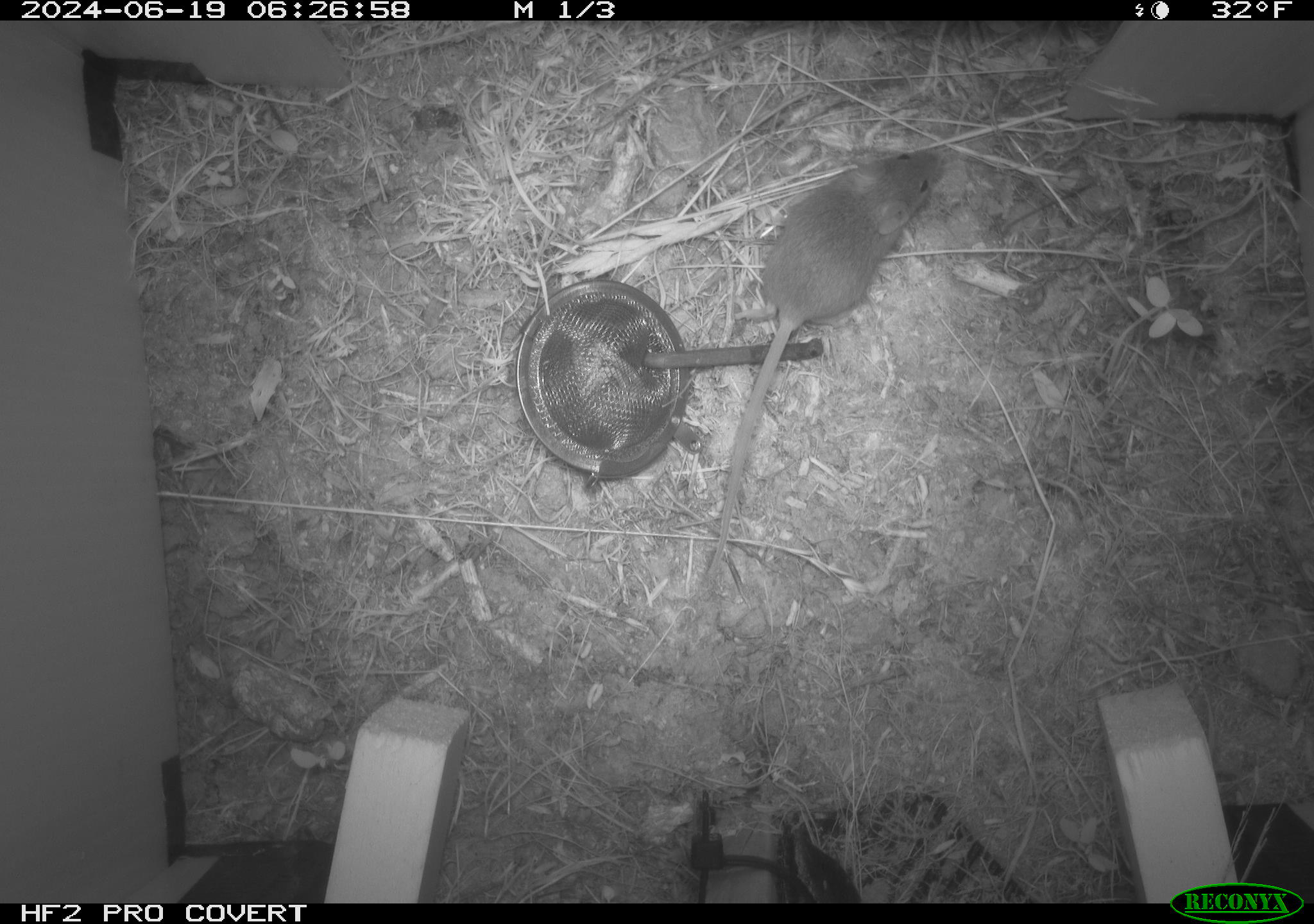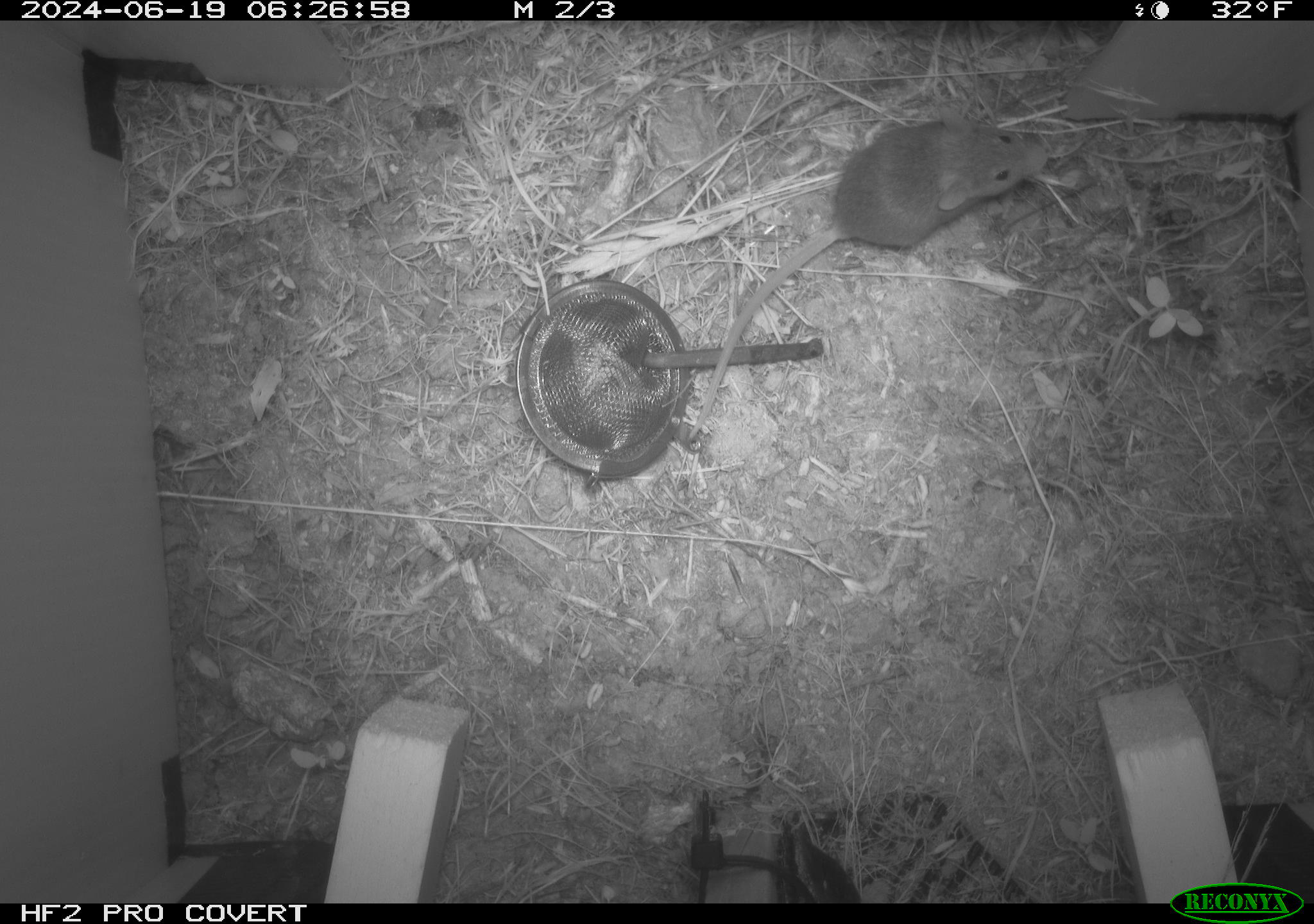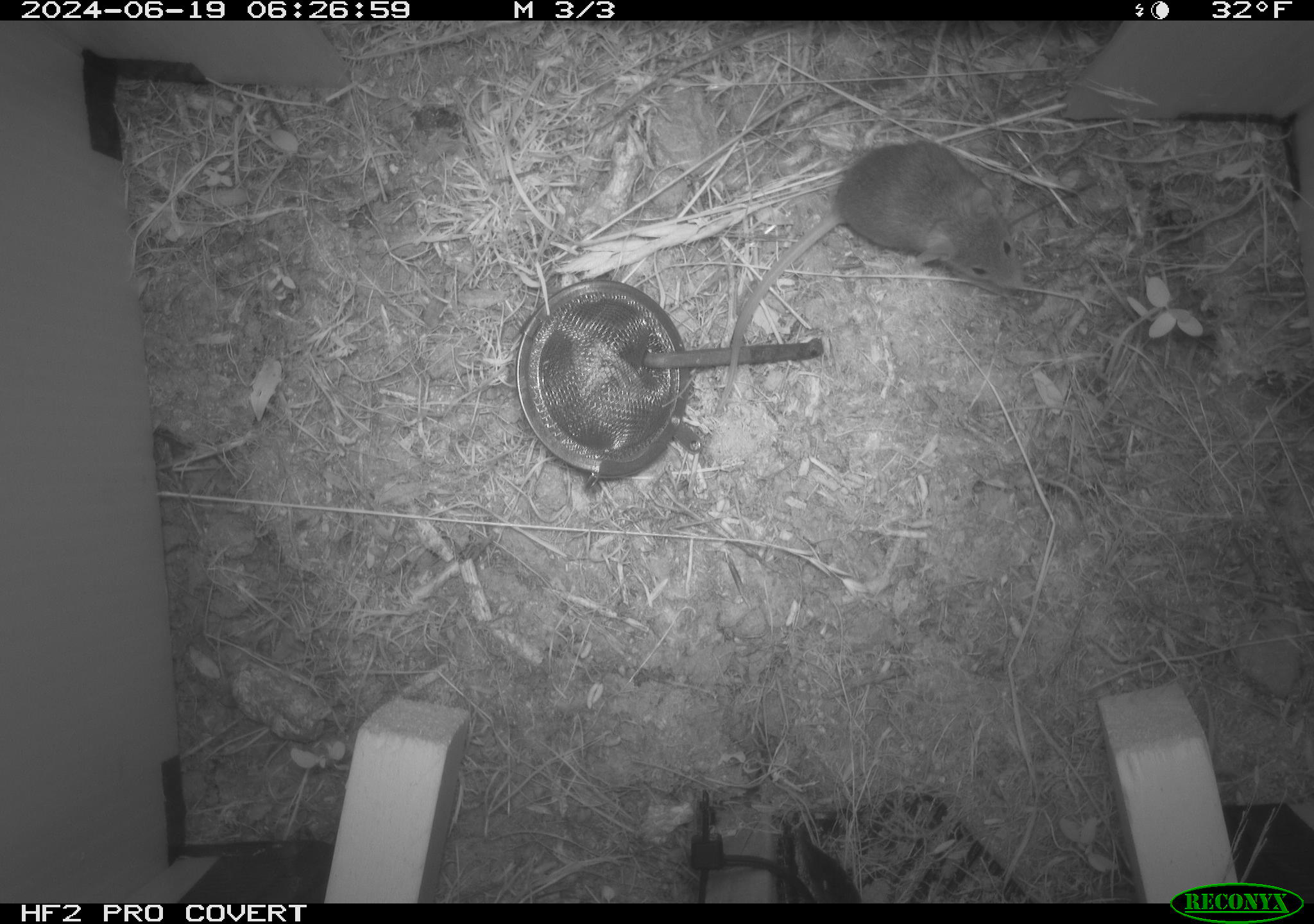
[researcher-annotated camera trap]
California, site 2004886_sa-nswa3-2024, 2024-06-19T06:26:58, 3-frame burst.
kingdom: Animalia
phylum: Chordata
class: Mammalia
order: Rodentia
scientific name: Rodentia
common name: rodent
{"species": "rodent (Rodentia)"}